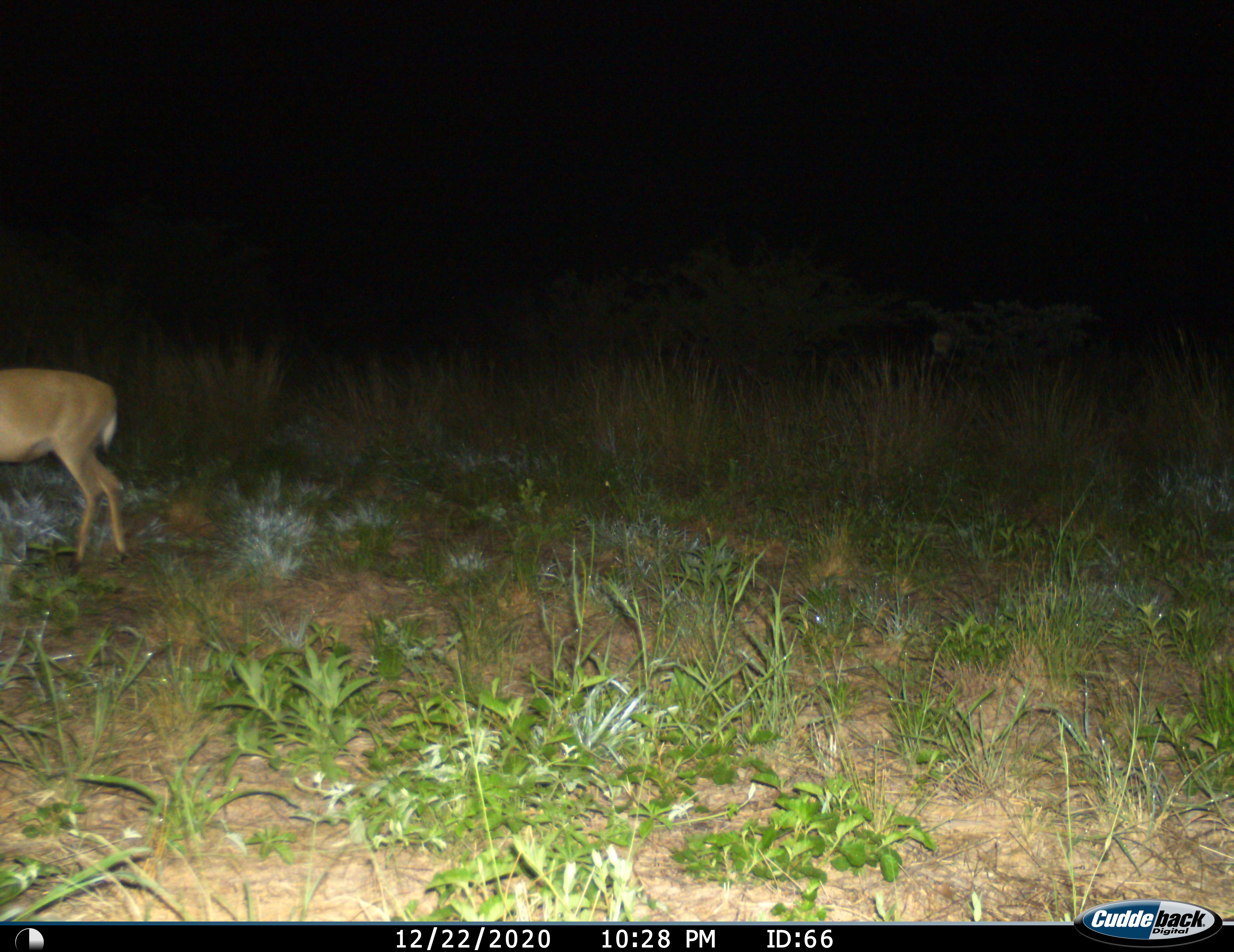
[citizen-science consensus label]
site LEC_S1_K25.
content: unidentified animal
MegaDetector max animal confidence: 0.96